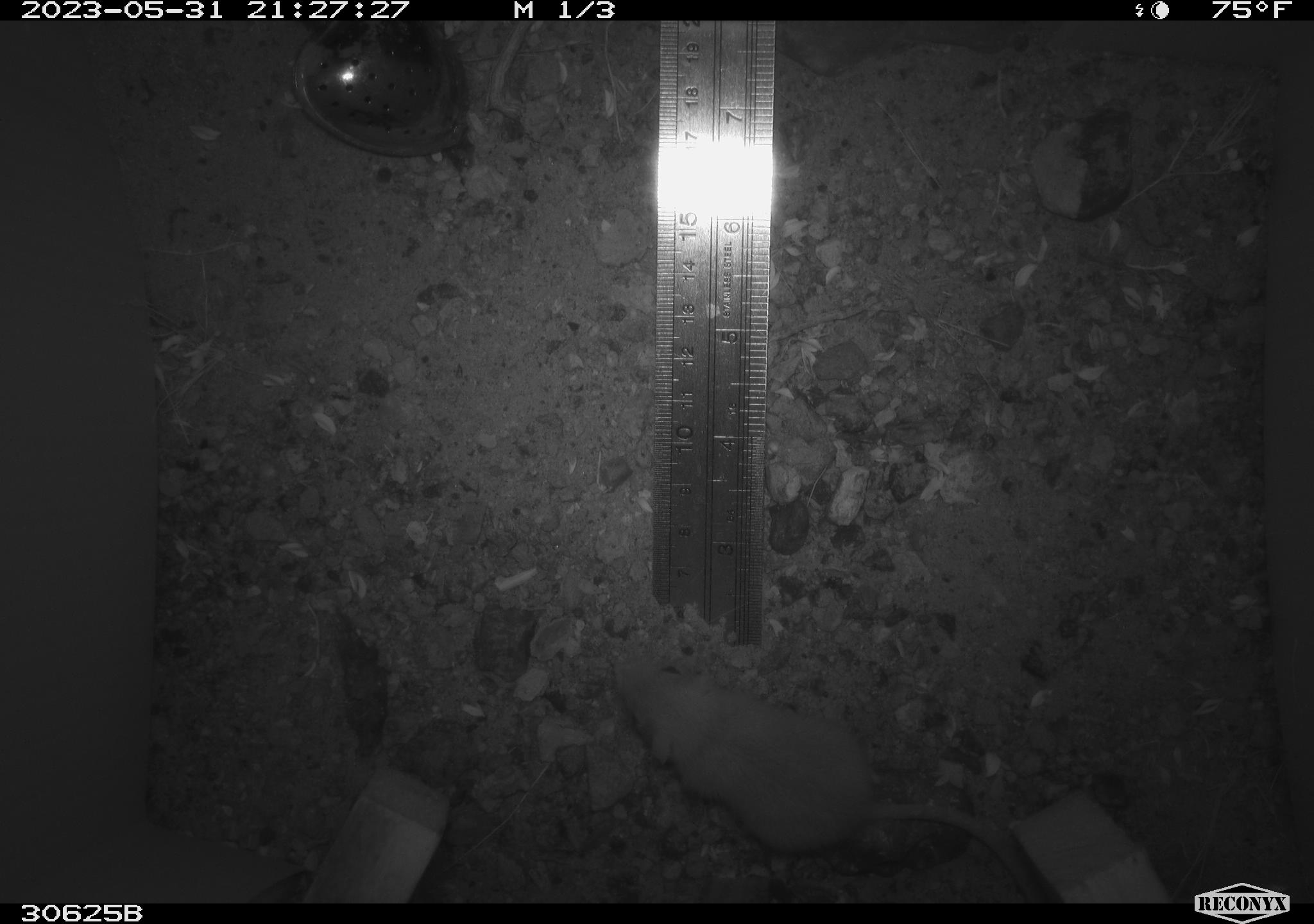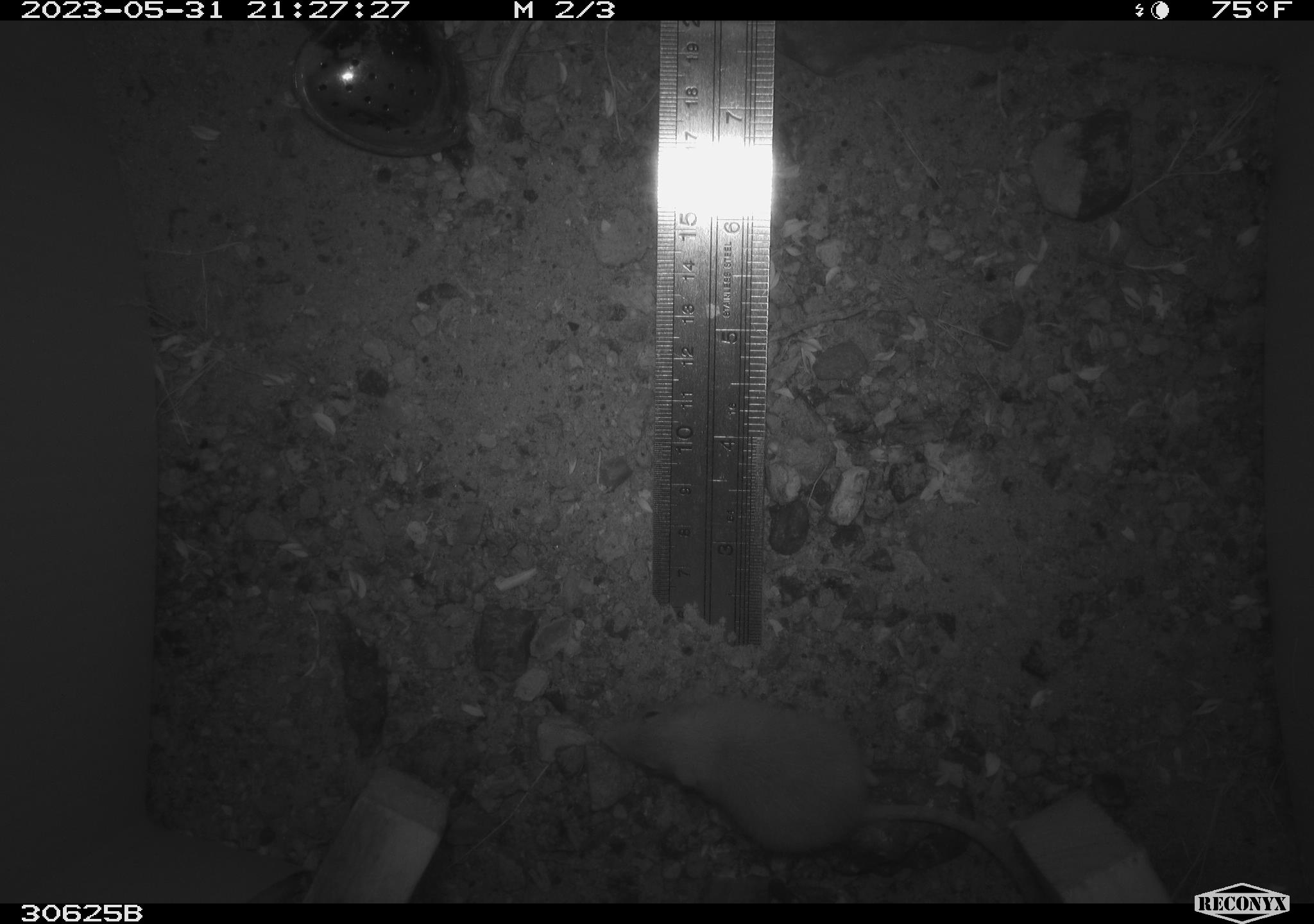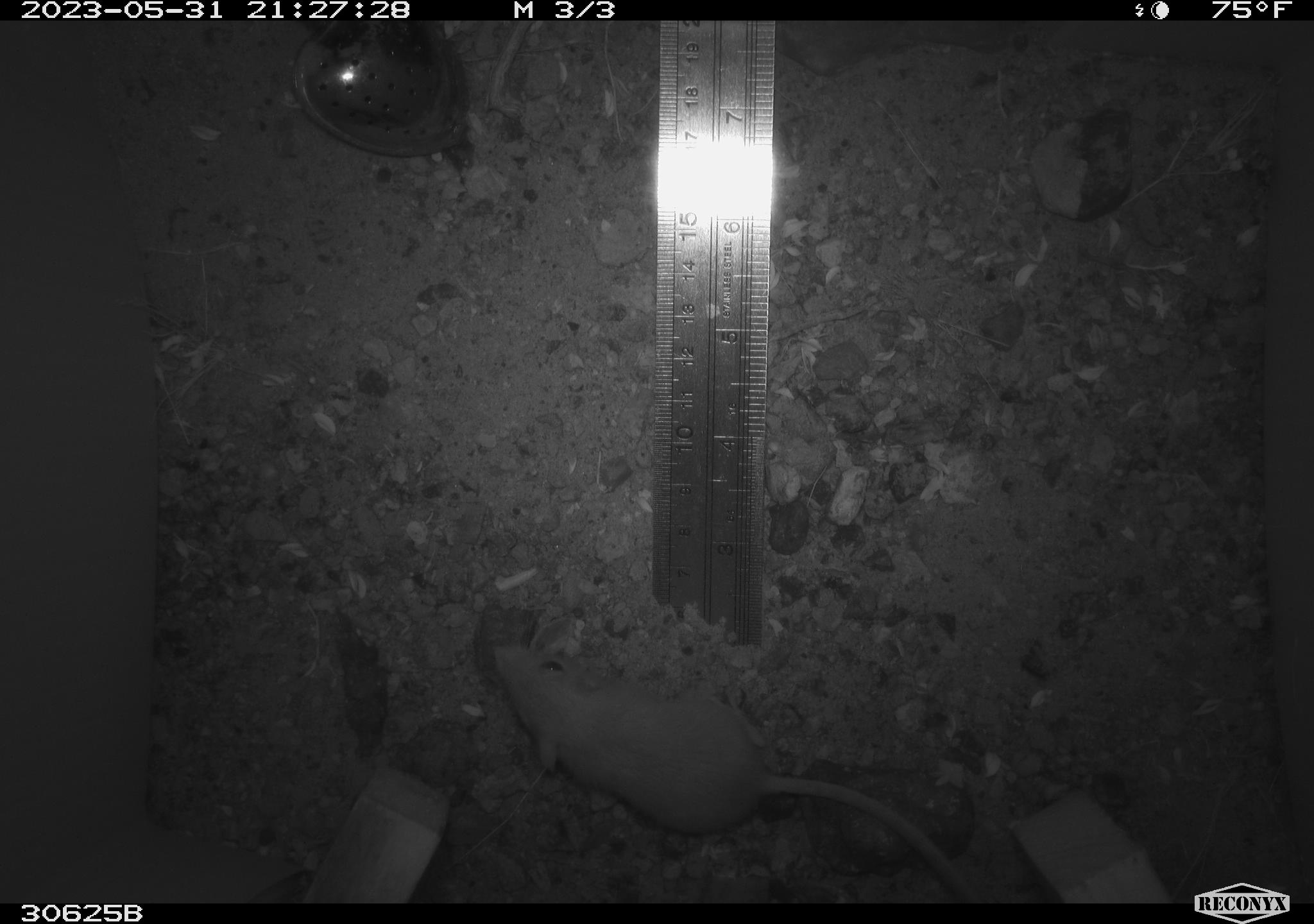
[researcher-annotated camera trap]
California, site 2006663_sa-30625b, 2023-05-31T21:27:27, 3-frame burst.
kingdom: Animalia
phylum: Chordata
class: Mammalia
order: Rodentia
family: Heteromyidae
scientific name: Heteromyidae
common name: kangaroo rats and pocket mice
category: heteromyidae family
Heteromyidae family (kangaroo rats and pocket mice) (Heteromyidae).